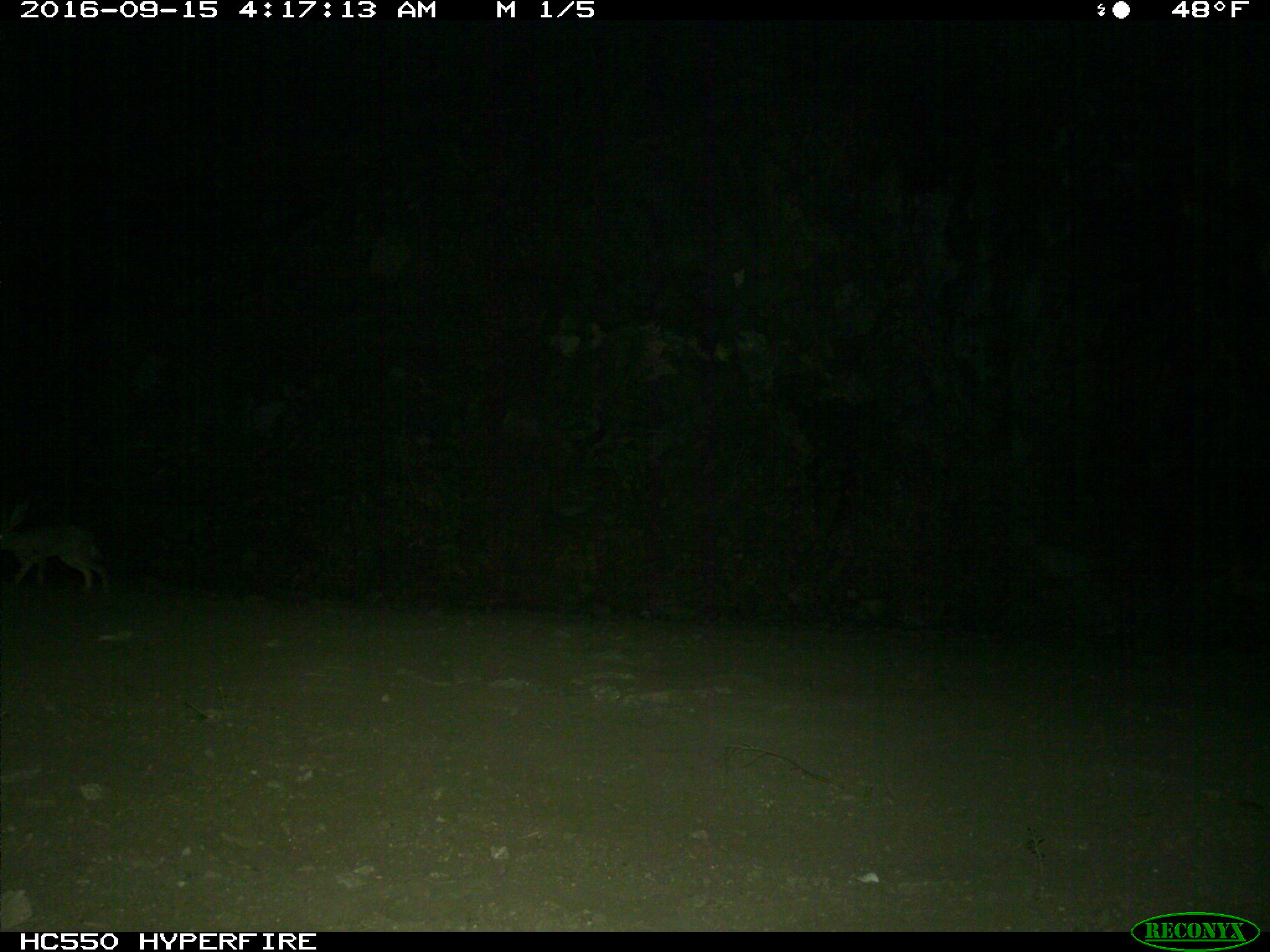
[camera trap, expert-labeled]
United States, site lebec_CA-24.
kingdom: Animalia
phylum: Chordata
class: Mammalia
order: Lagomorpha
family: Leporidae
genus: Lepus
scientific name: Lepus californicus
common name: black-tailed jackrabbit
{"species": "Lepus californicus (black-tailed jackrabbit)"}